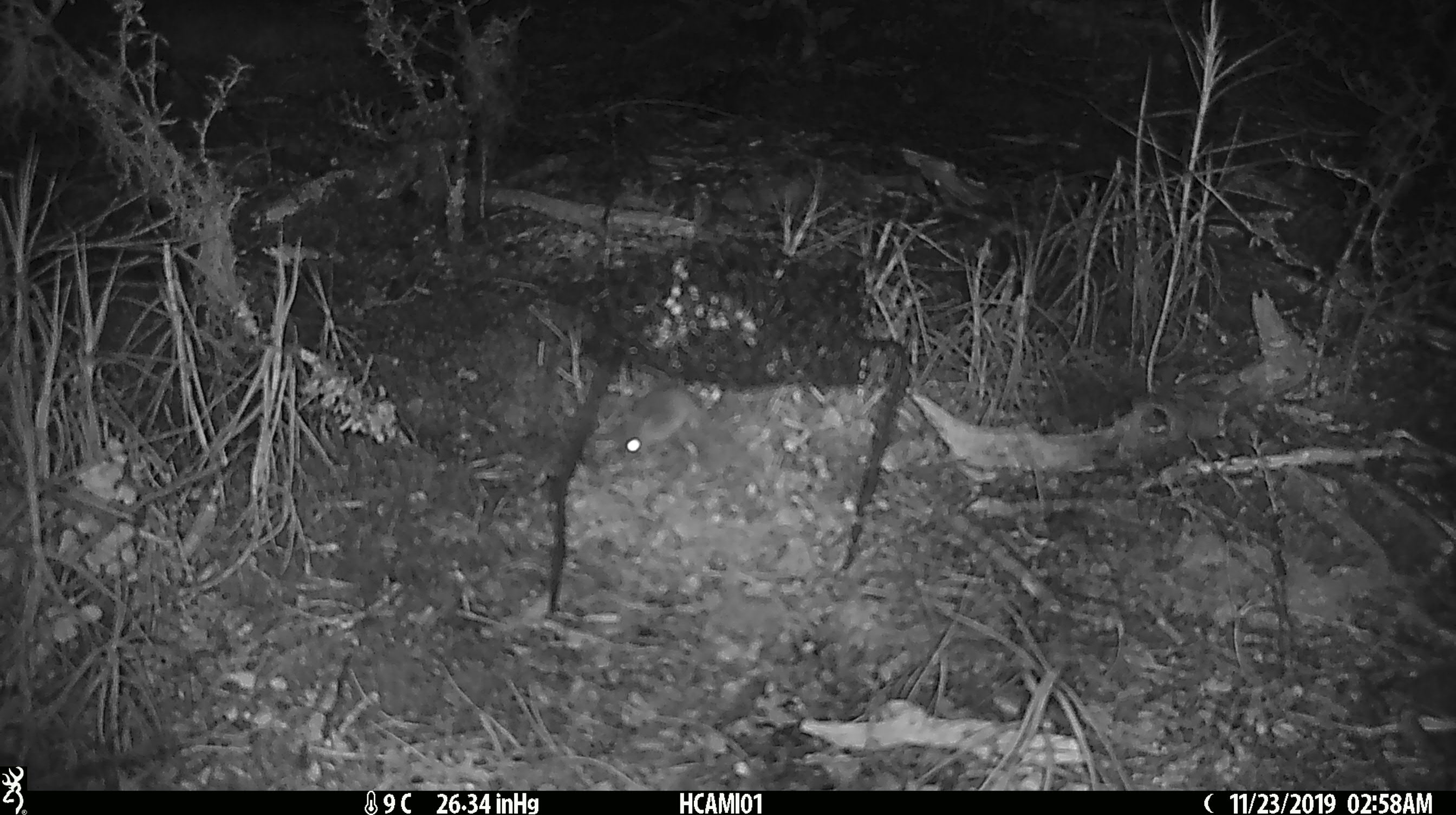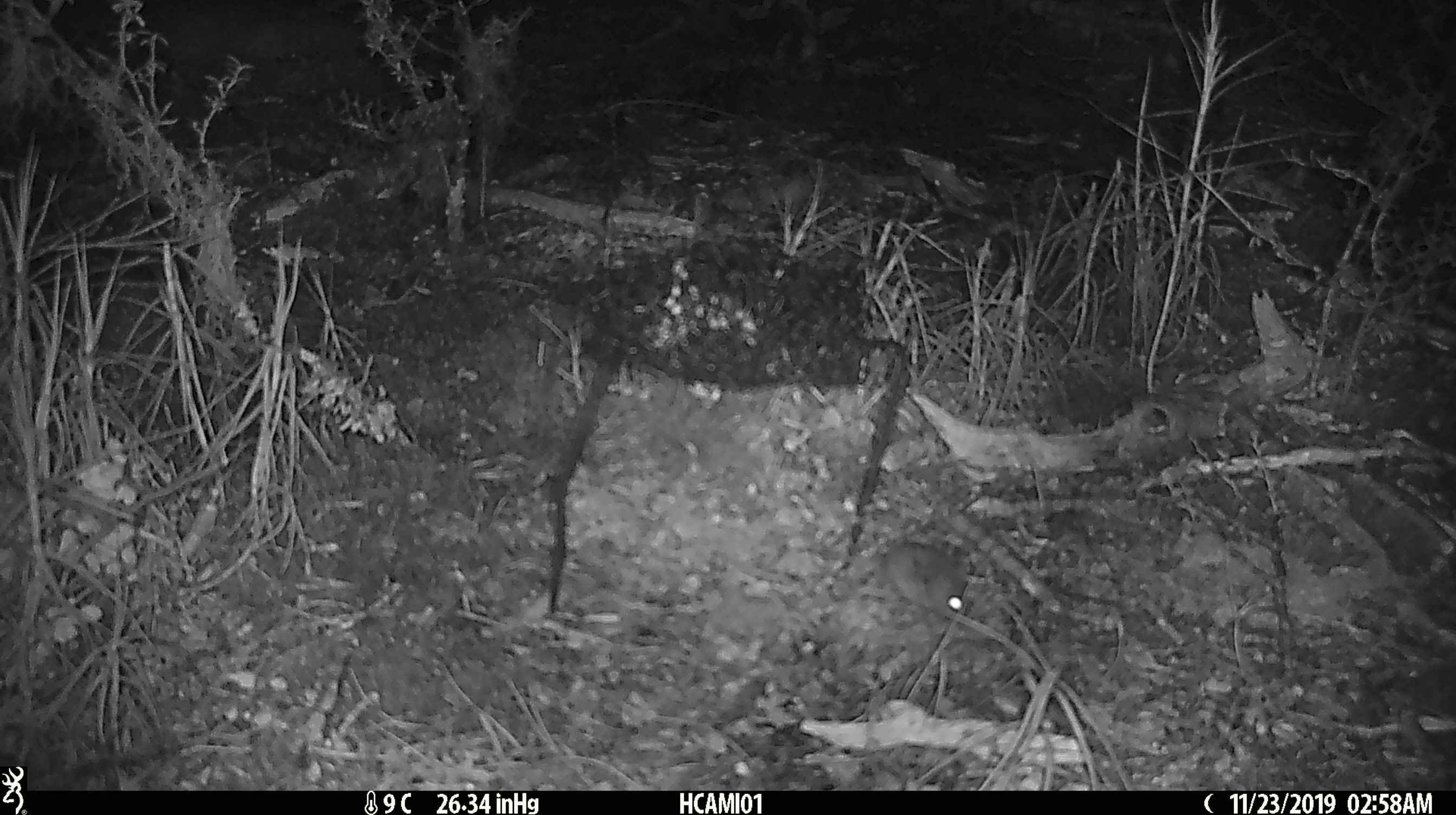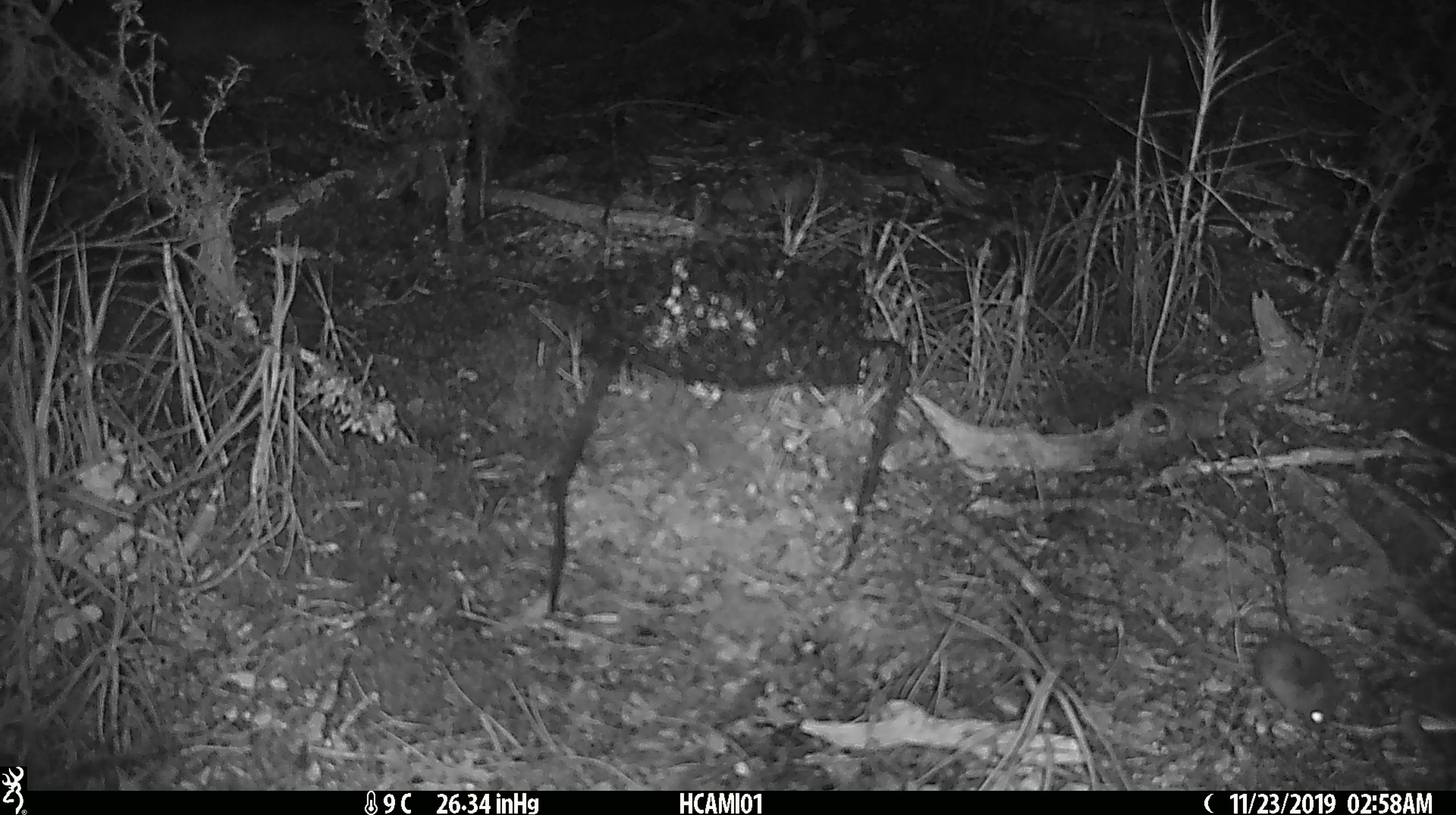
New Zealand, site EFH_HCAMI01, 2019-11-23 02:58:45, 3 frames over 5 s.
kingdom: Animalia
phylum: Chordata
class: Mammalia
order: Rodentia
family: Muridae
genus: Mus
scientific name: Mus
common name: mouse